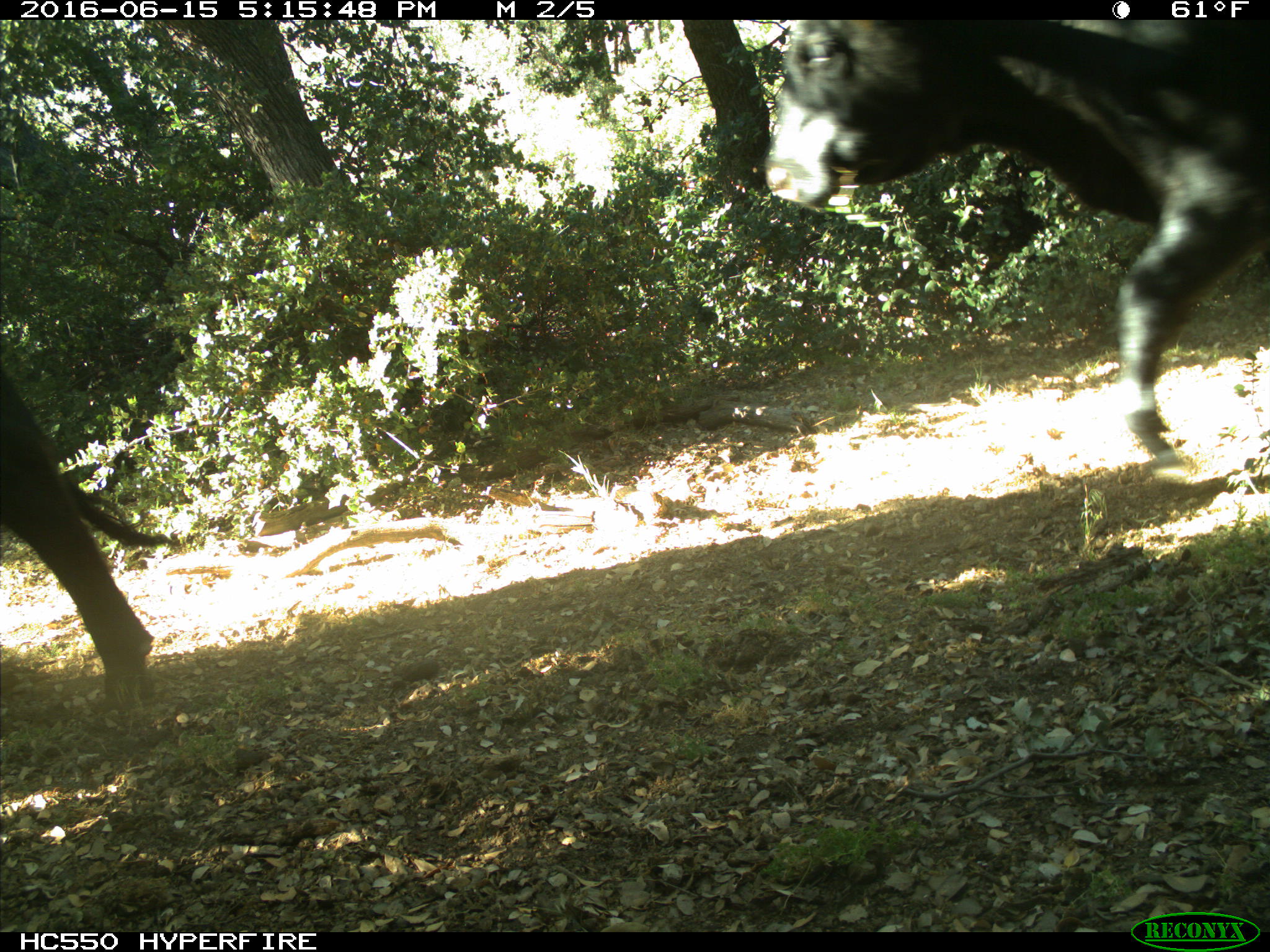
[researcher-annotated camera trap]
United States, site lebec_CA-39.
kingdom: Animalia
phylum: Chordata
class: Mammalia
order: Artiodactyla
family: Bovidae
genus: Bos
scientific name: Bos taurus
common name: domestic cow